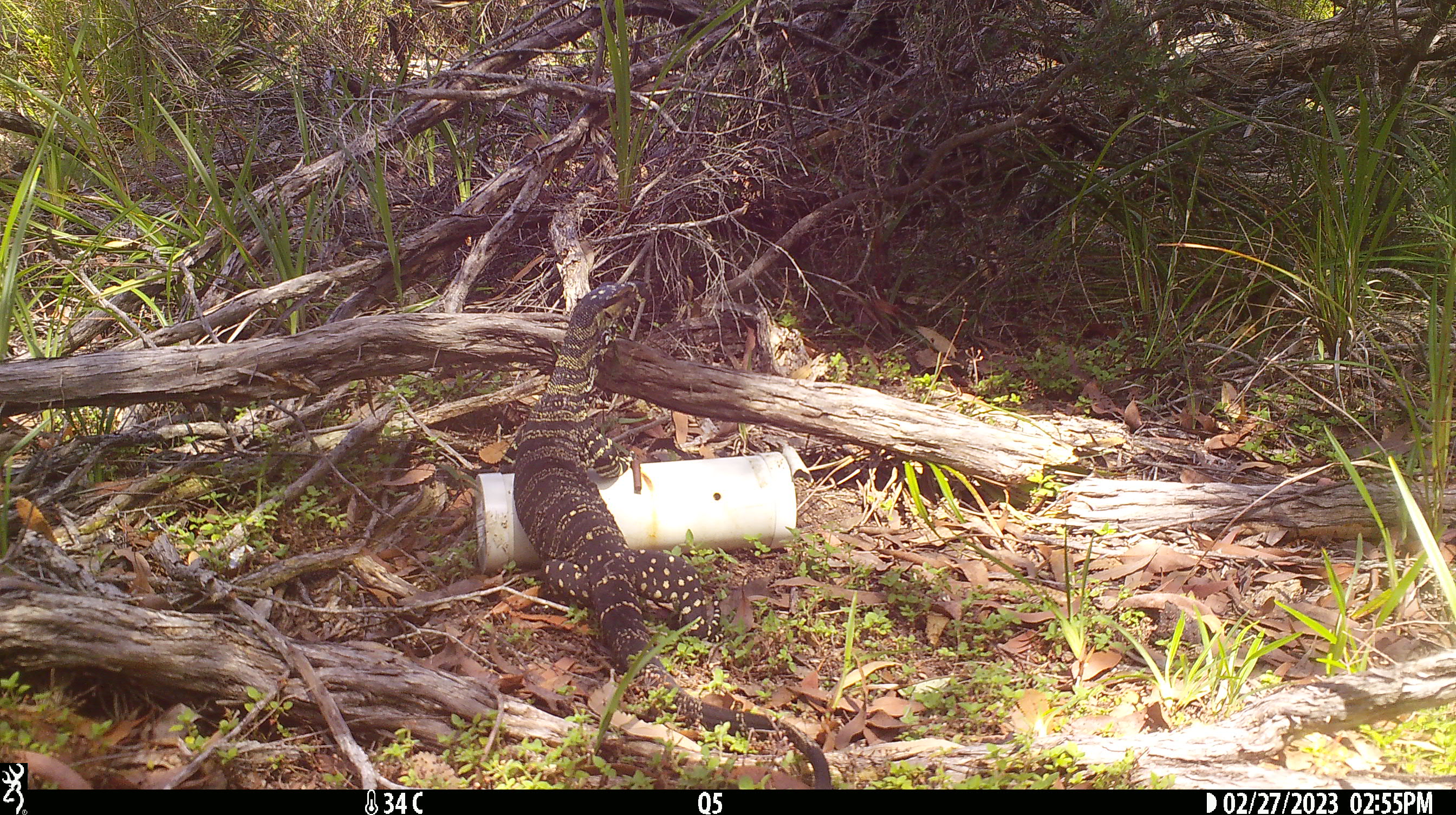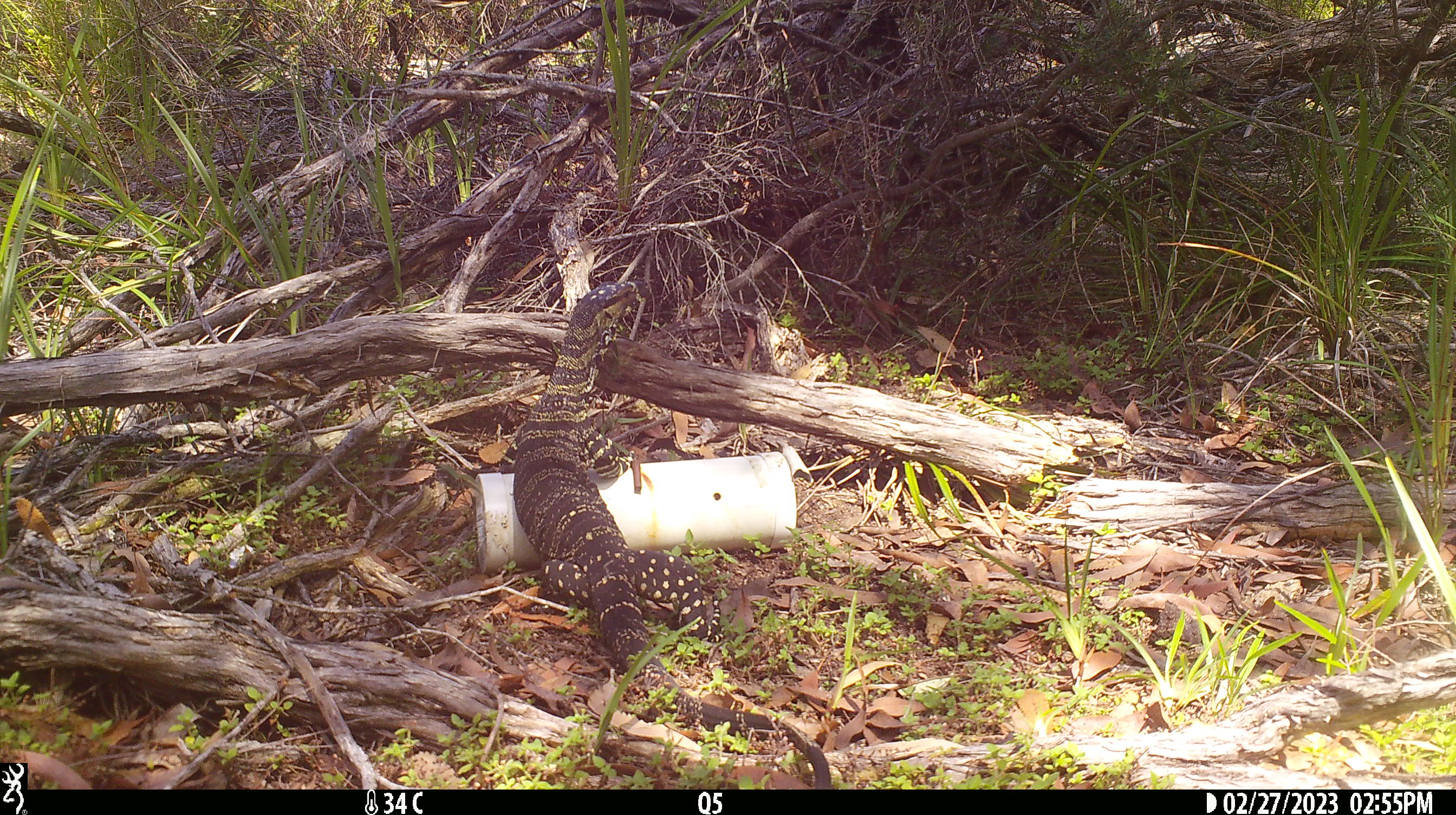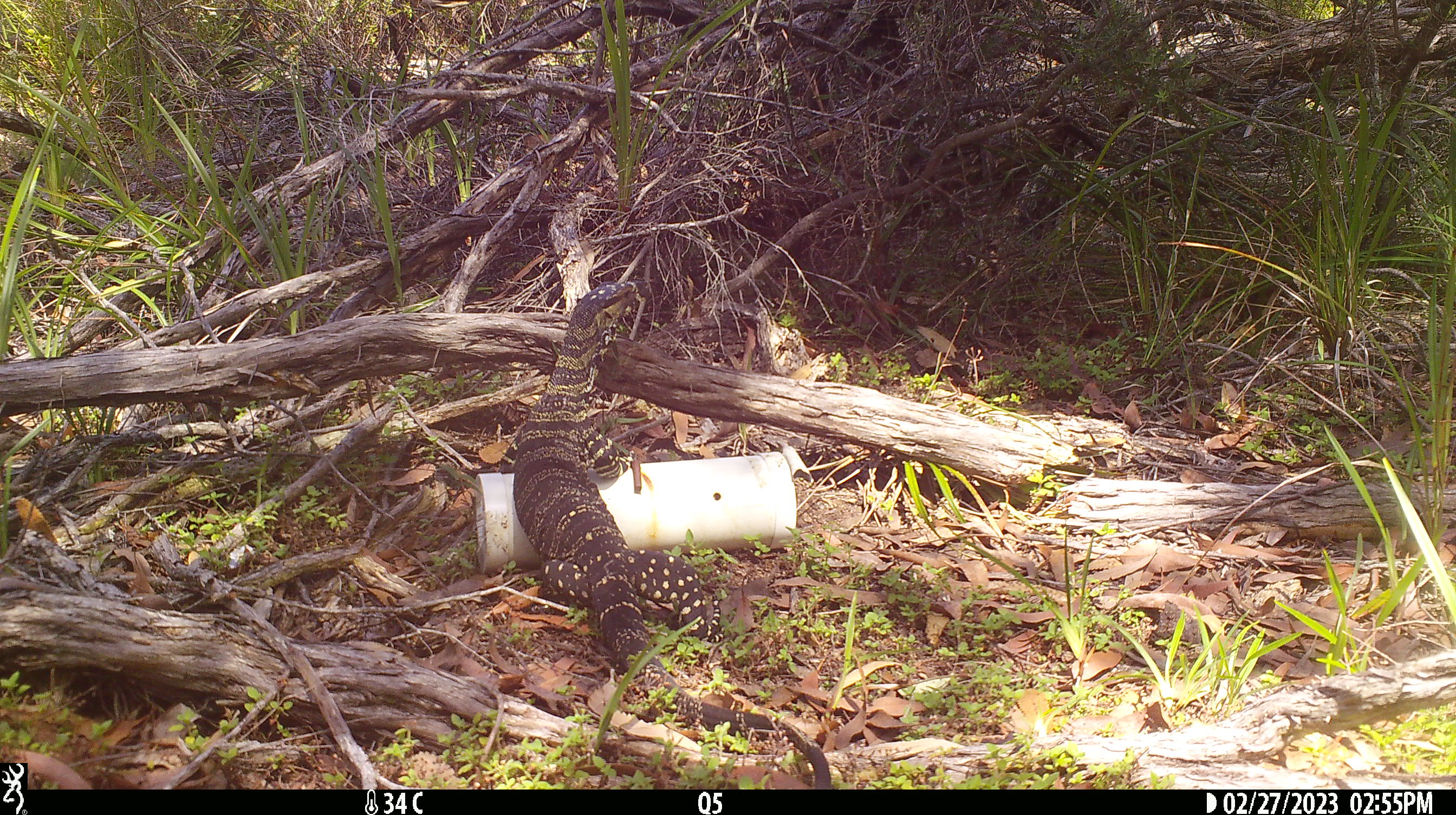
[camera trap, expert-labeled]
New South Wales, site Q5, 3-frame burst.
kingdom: Animalia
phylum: Chordata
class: Reptilia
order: Squamata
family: Varanidae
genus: Varanus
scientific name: Varanus varius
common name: lace monitor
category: goanna